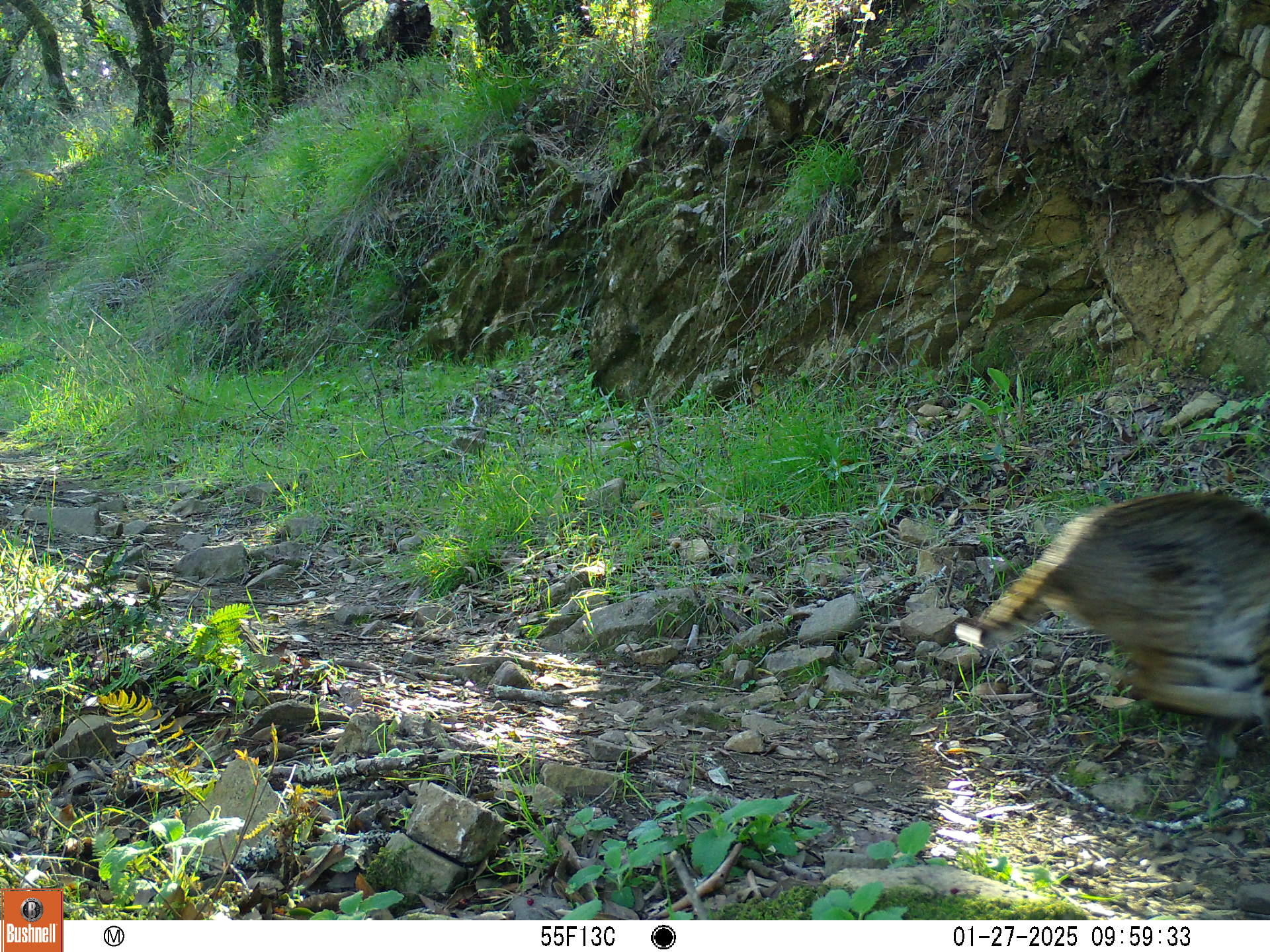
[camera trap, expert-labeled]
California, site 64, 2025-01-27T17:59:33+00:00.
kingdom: Animalia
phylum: Chordata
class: Mammalia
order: Carnivora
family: Felidae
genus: Lynx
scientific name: Lynx rufus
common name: bobcat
Bobcat (Lynx rufus).